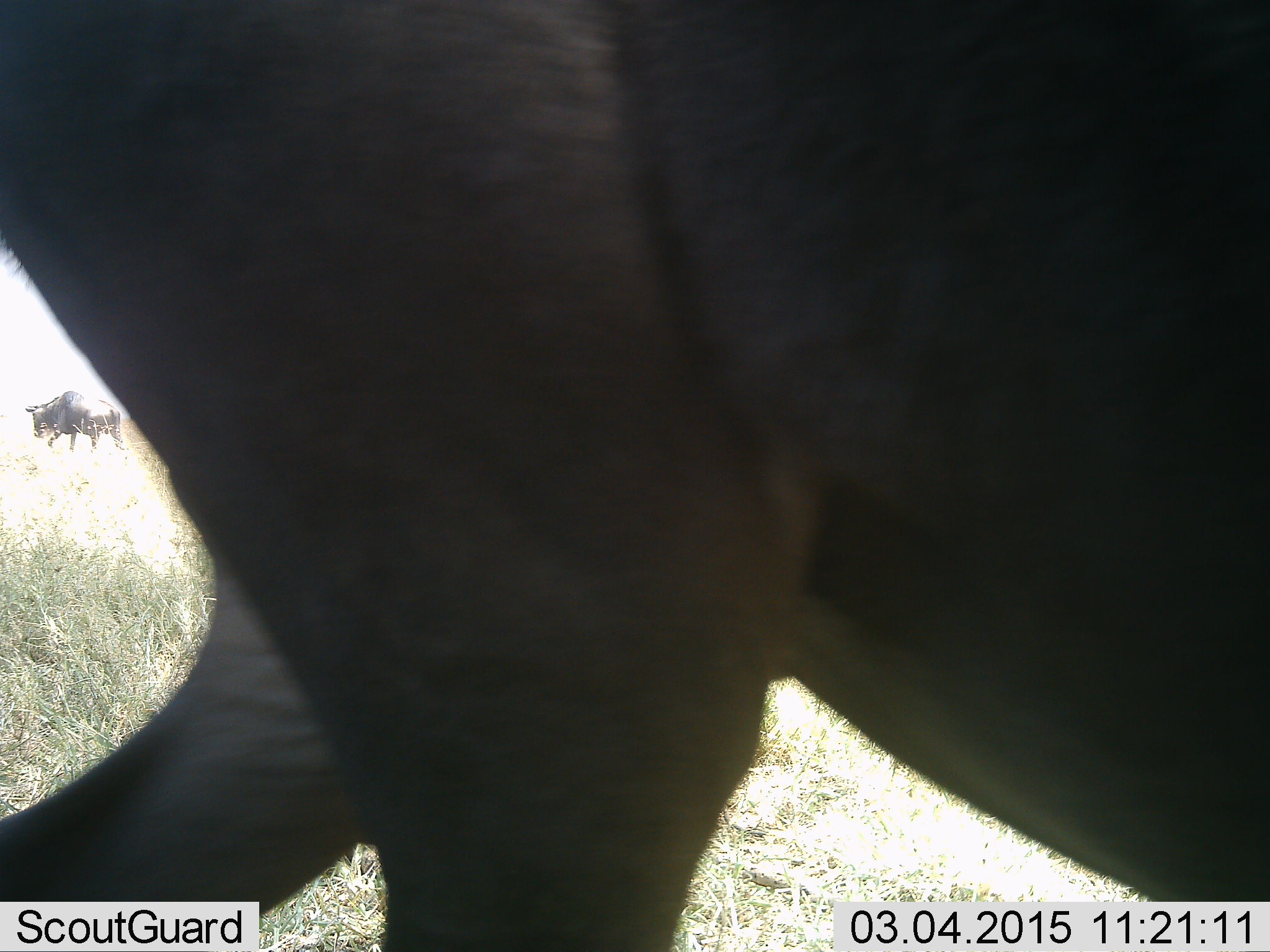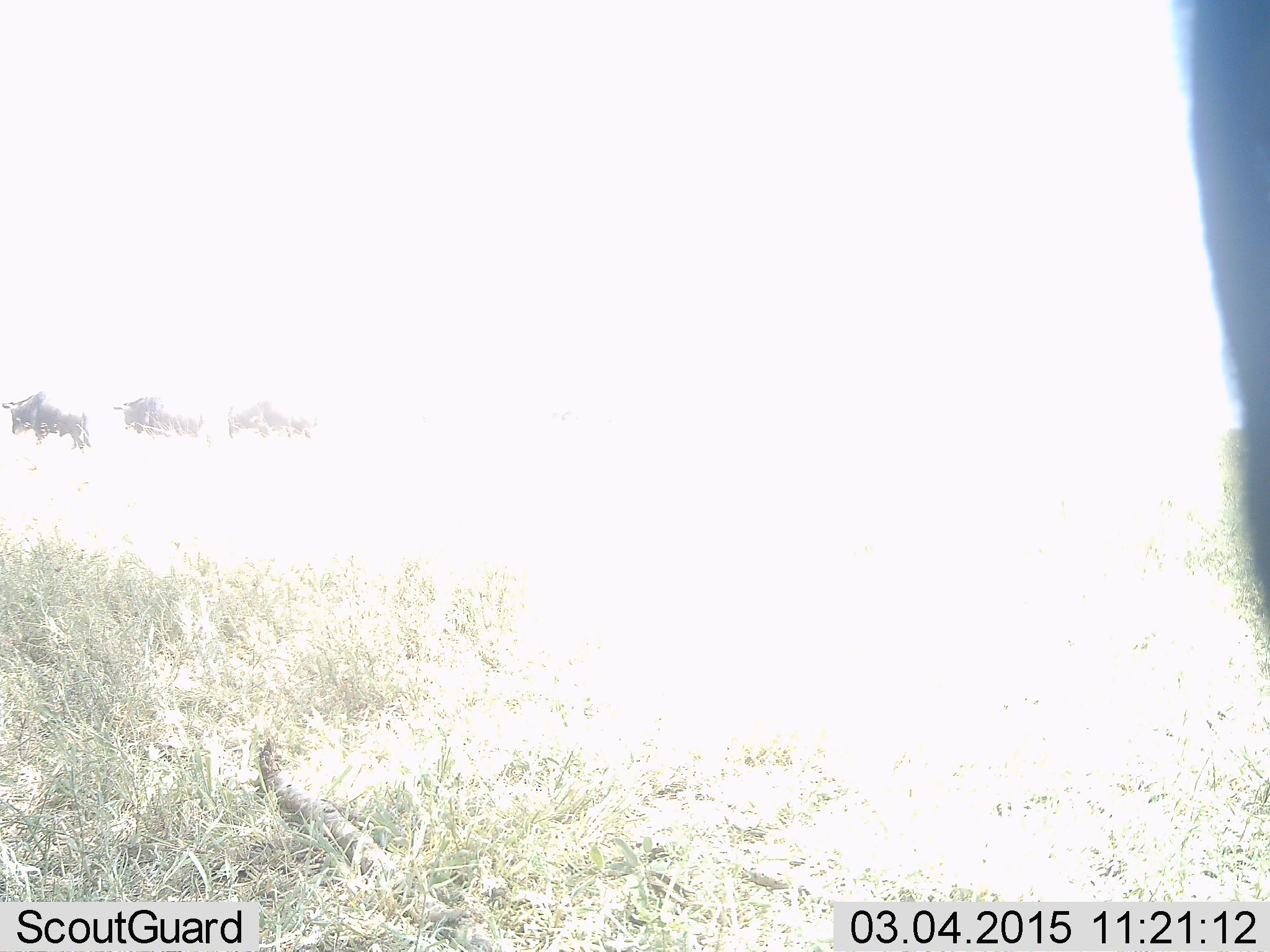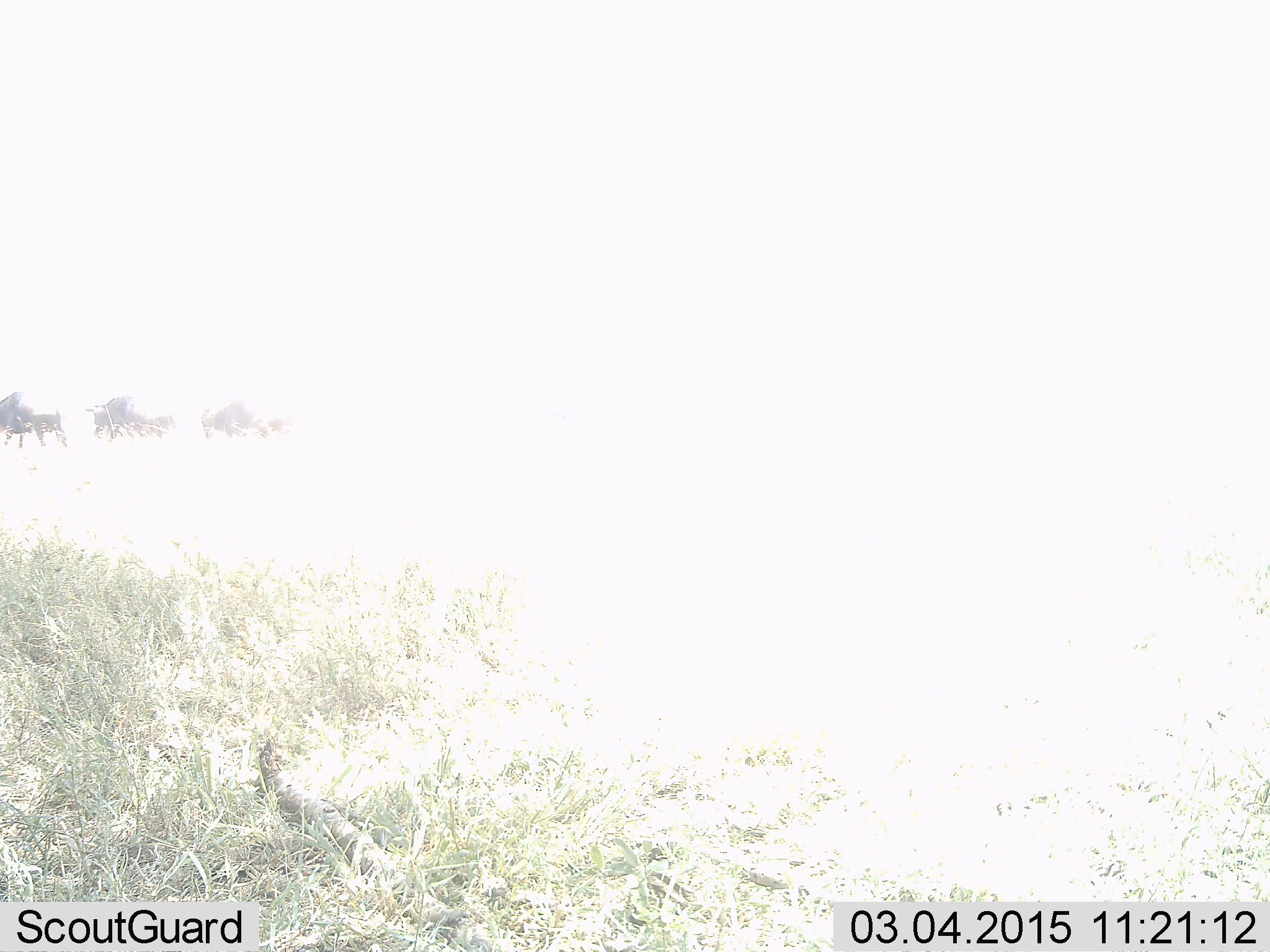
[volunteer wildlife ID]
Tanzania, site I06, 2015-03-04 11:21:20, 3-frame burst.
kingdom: Animalia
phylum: Chordata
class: Mammalia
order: Artiodactyla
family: Bovidae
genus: Connochaetes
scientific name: Connochaetes taurinus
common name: blue wildebeest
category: wildebeest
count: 4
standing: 30%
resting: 0%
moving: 80%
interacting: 0%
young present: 0%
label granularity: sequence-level